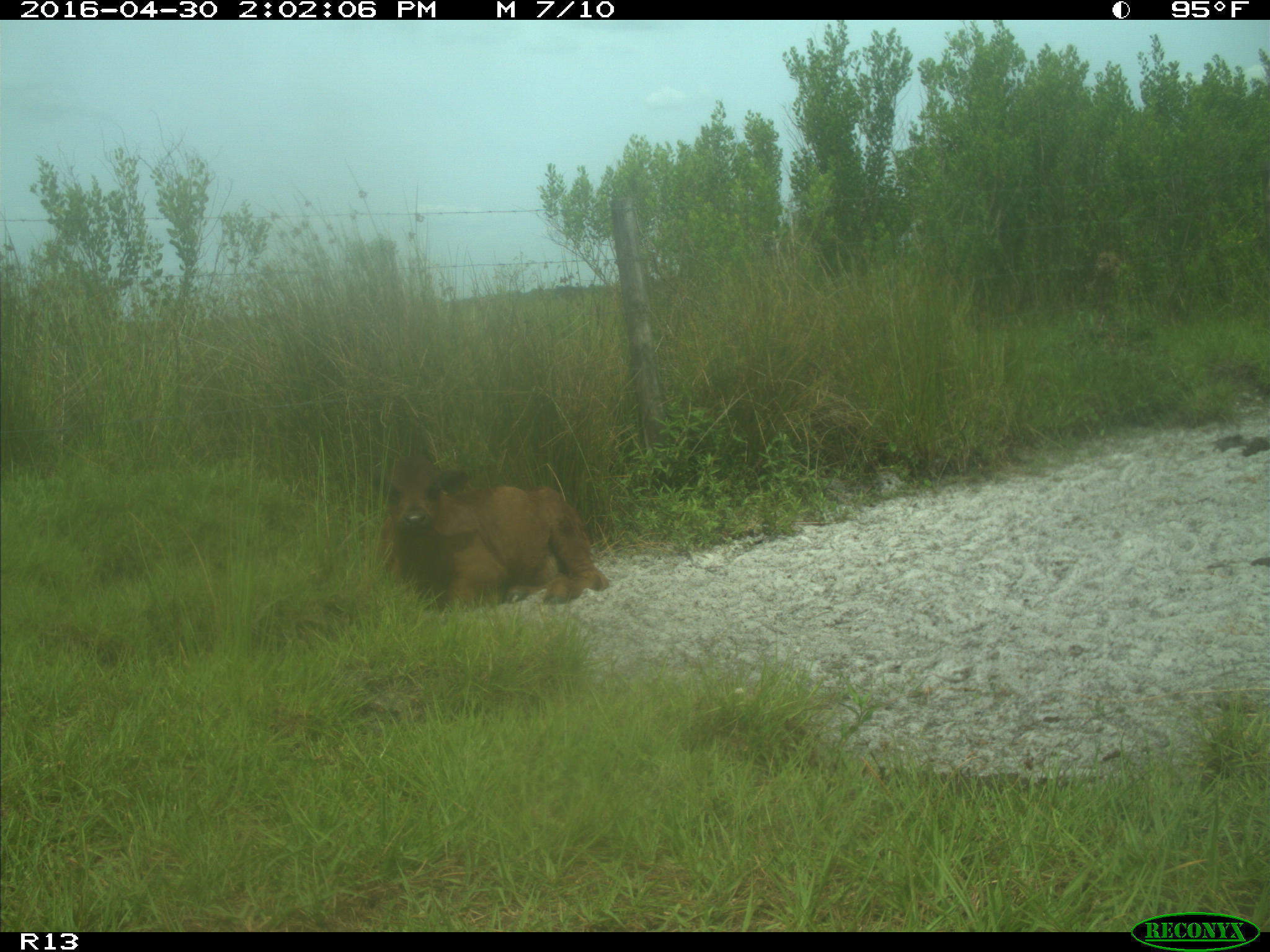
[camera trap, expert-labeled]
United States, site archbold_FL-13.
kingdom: Animalia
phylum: Chordata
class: Mammalia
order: Artiodactyla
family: Bovidae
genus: Bos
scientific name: Bos taurus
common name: domestic cow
Bos taurus (domestic cow).